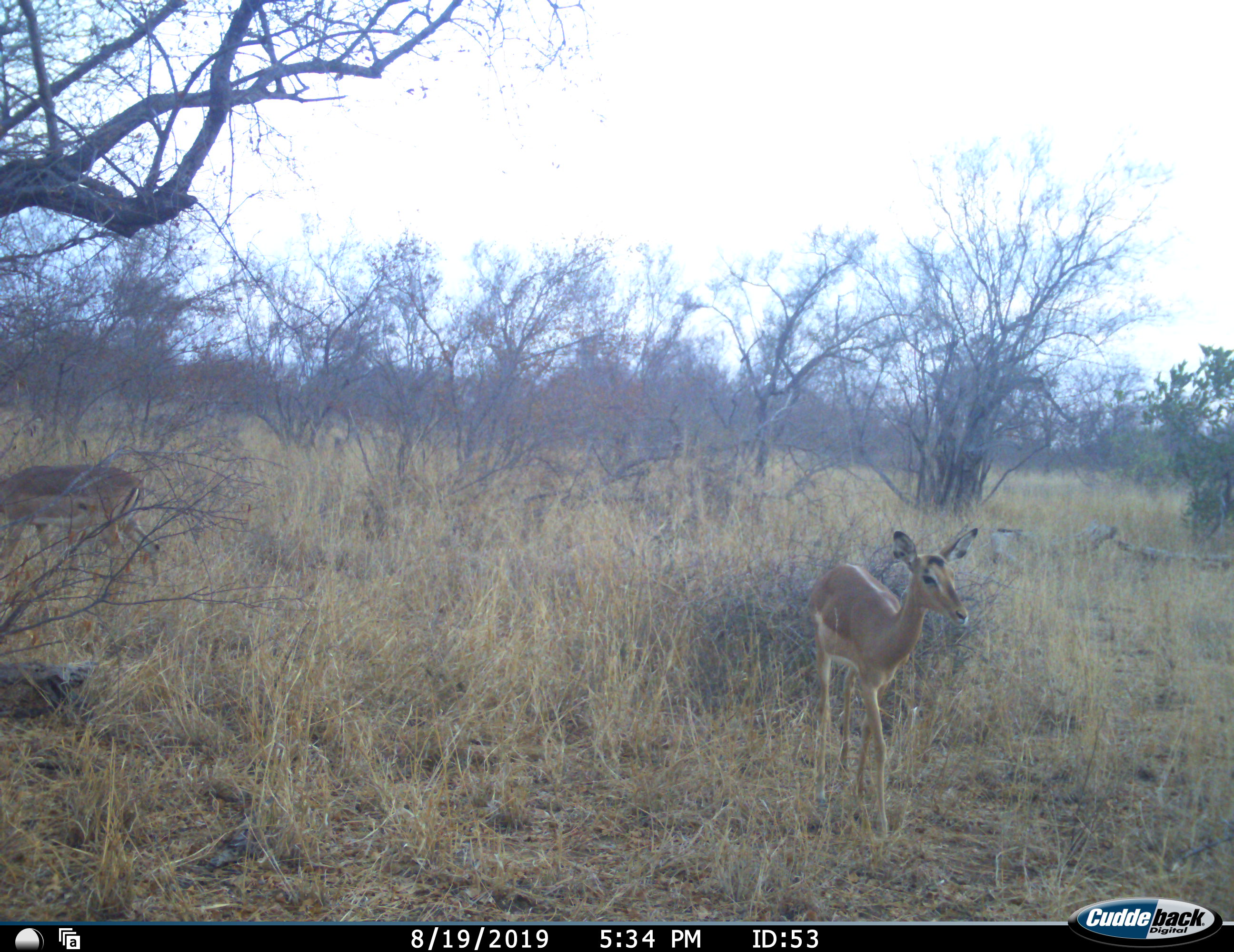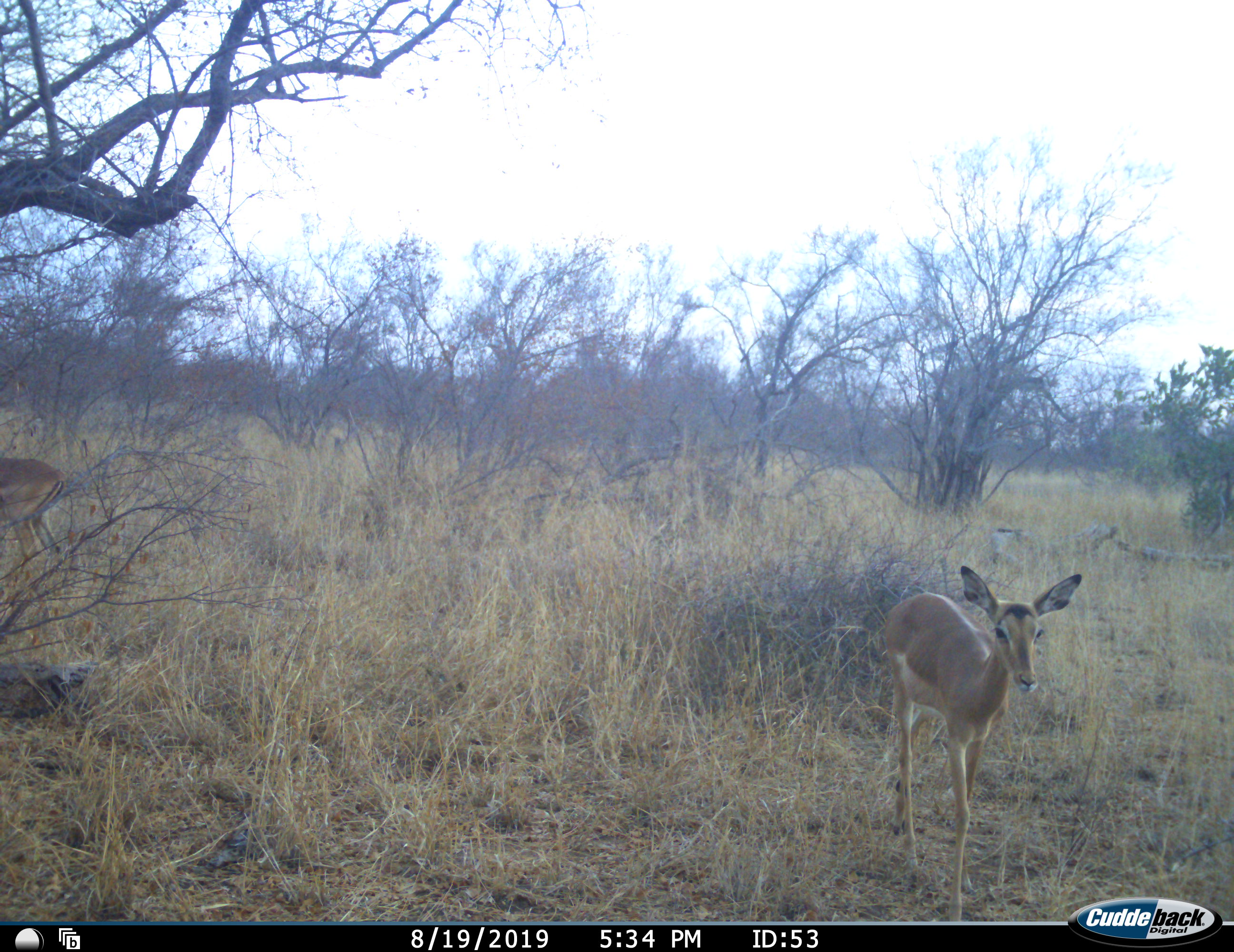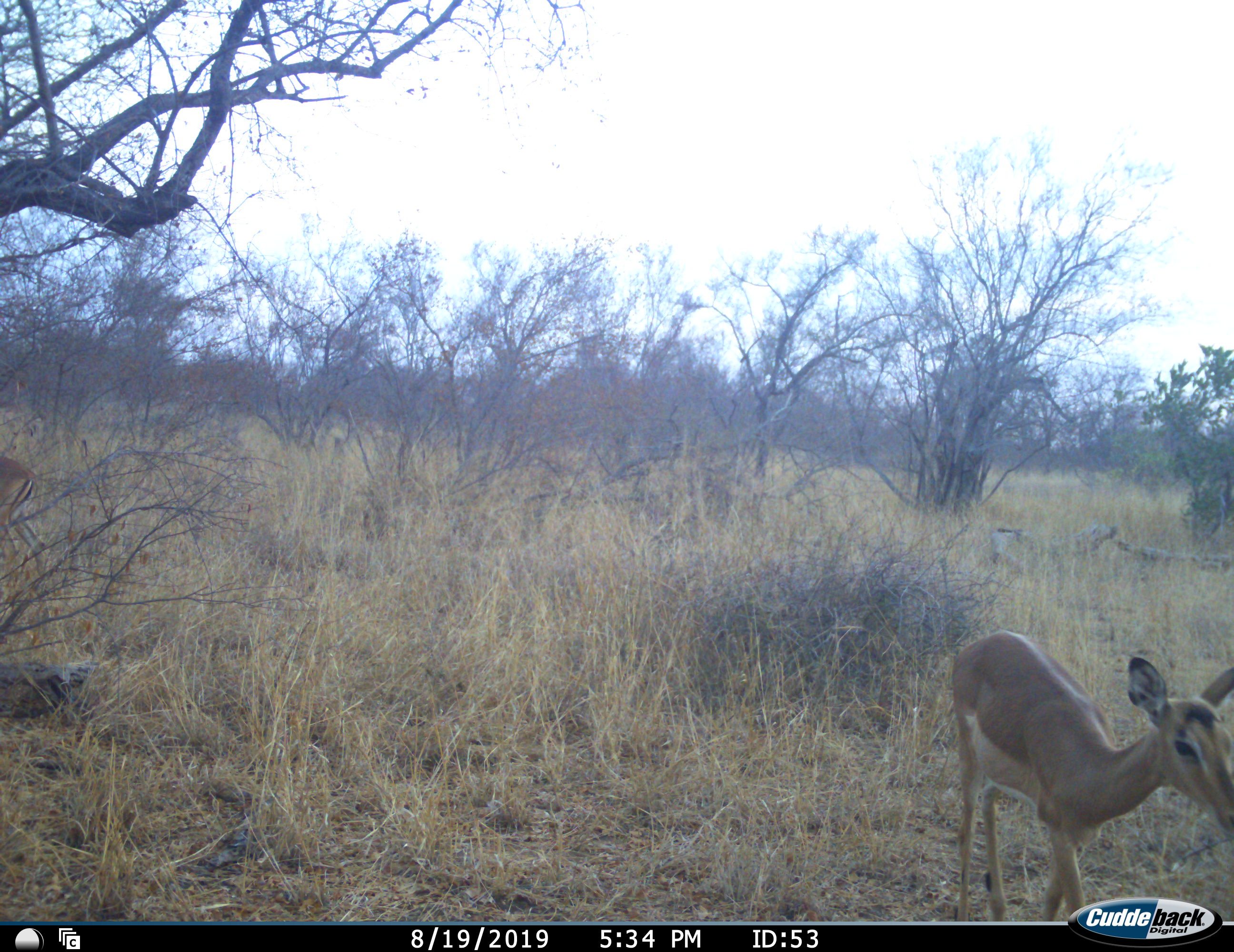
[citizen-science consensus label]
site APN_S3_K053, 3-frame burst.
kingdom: Animalia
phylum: Chordata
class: Mammalia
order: Artiodactyla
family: Bovidae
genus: Aepyceros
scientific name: Aepyceros melampus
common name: impala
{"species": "impala (Aepyceros melampus)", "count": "1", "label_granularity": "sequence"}